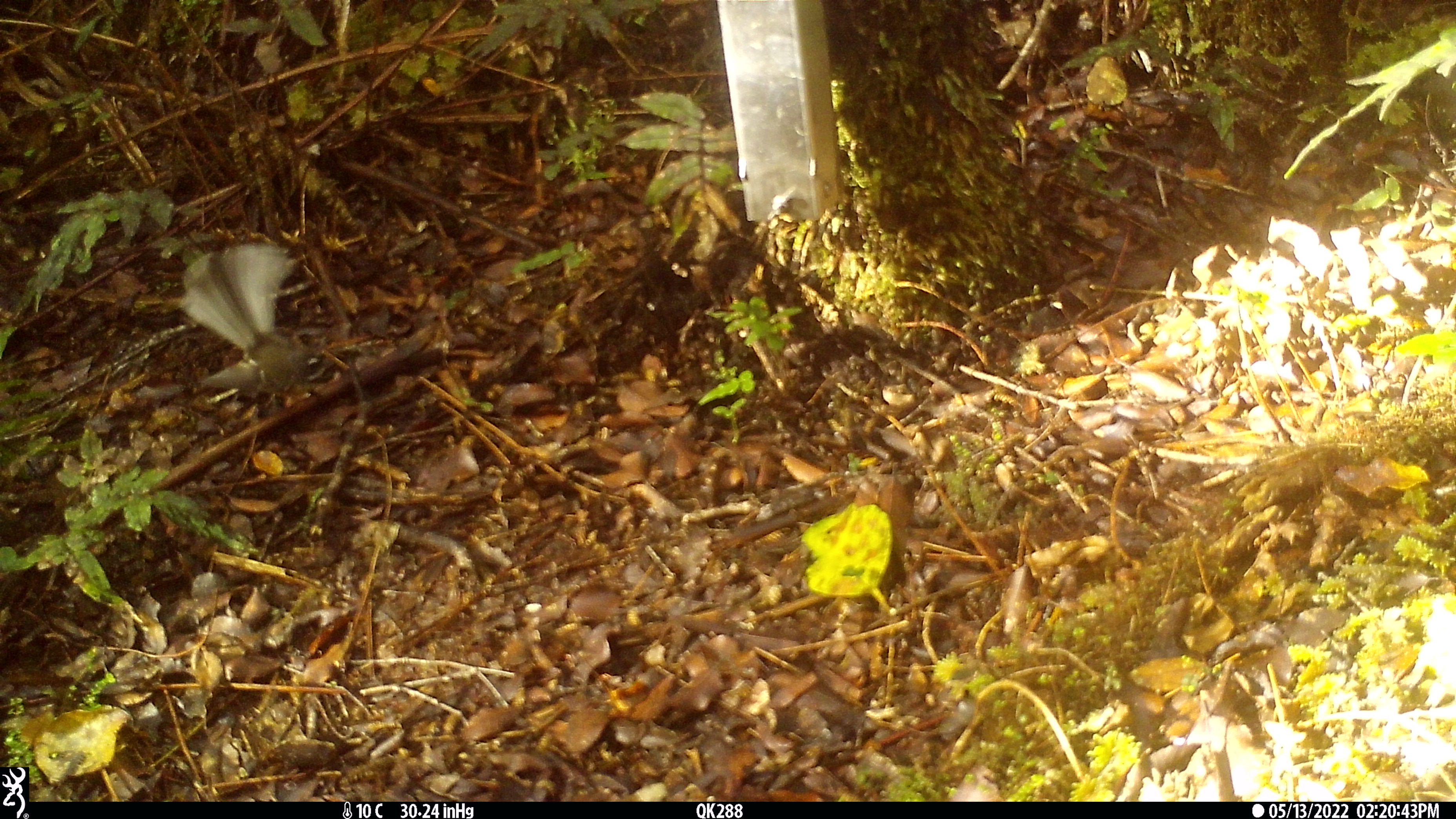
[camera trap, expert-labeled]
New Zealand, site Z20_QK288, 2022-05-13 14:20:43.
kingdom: Animalia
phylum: Chordata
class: Aves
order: Passeriformes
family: Rhipiduridae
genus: Rhipidura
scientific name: Rhipidura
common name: fantails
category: fantail